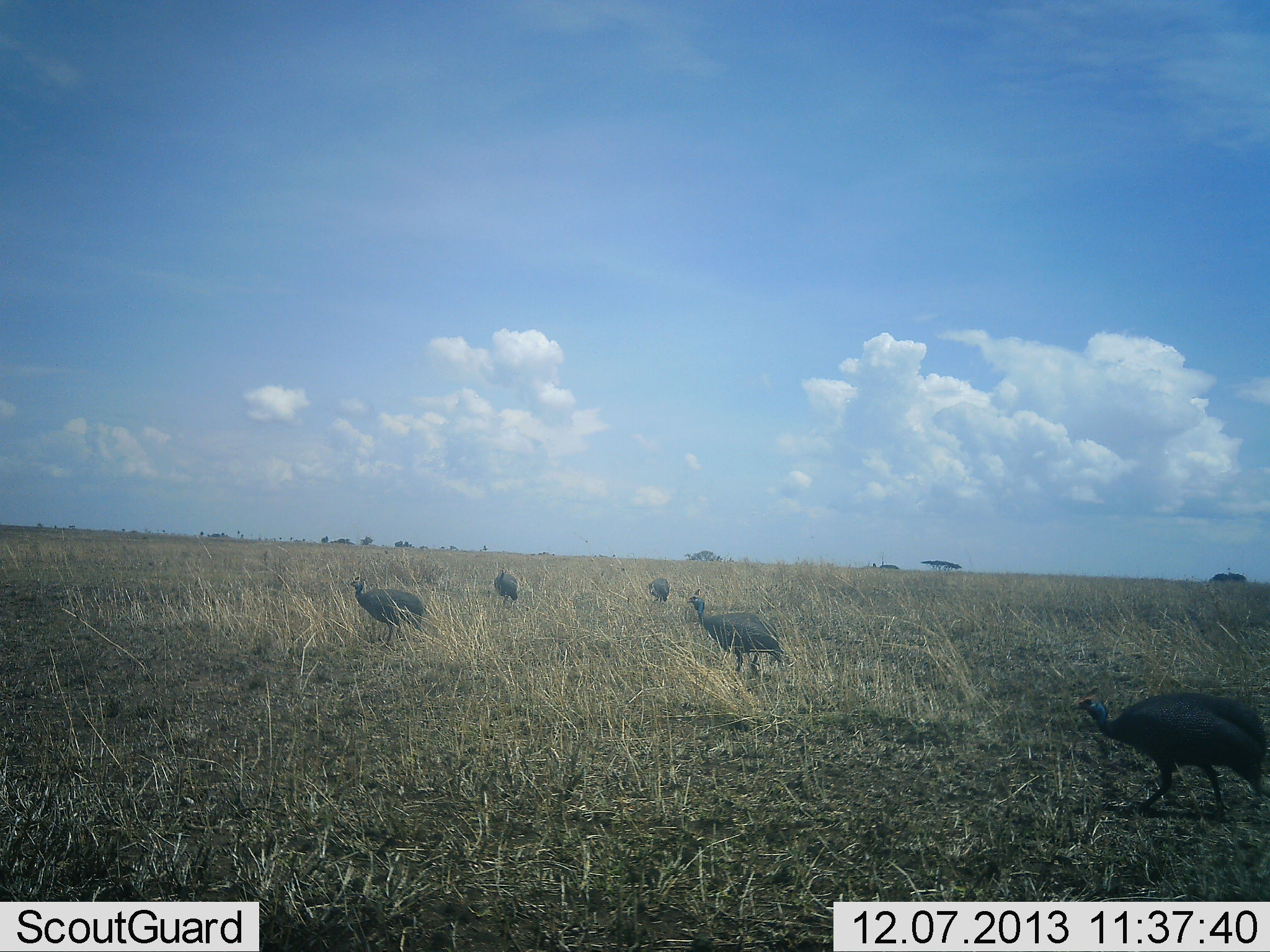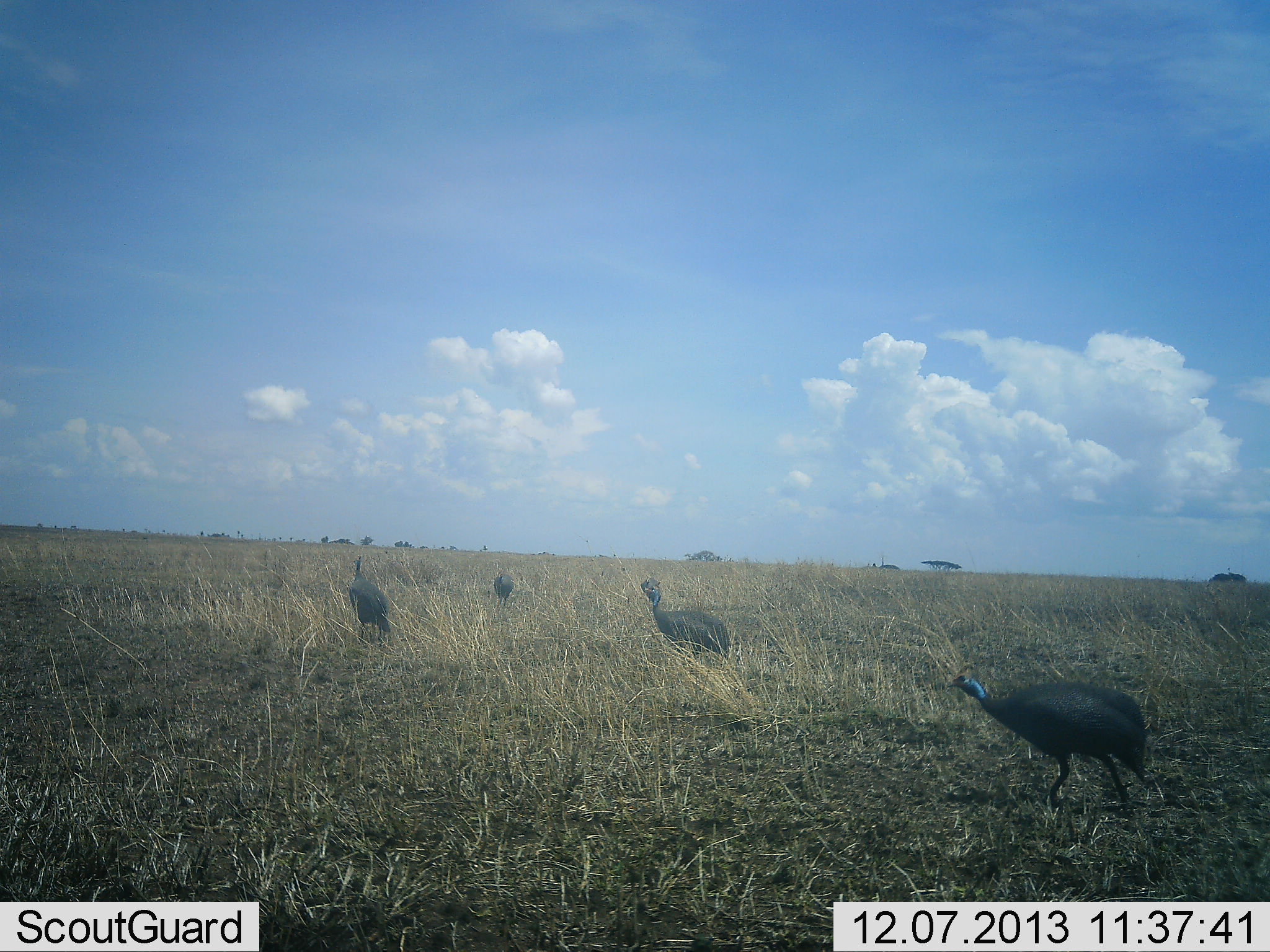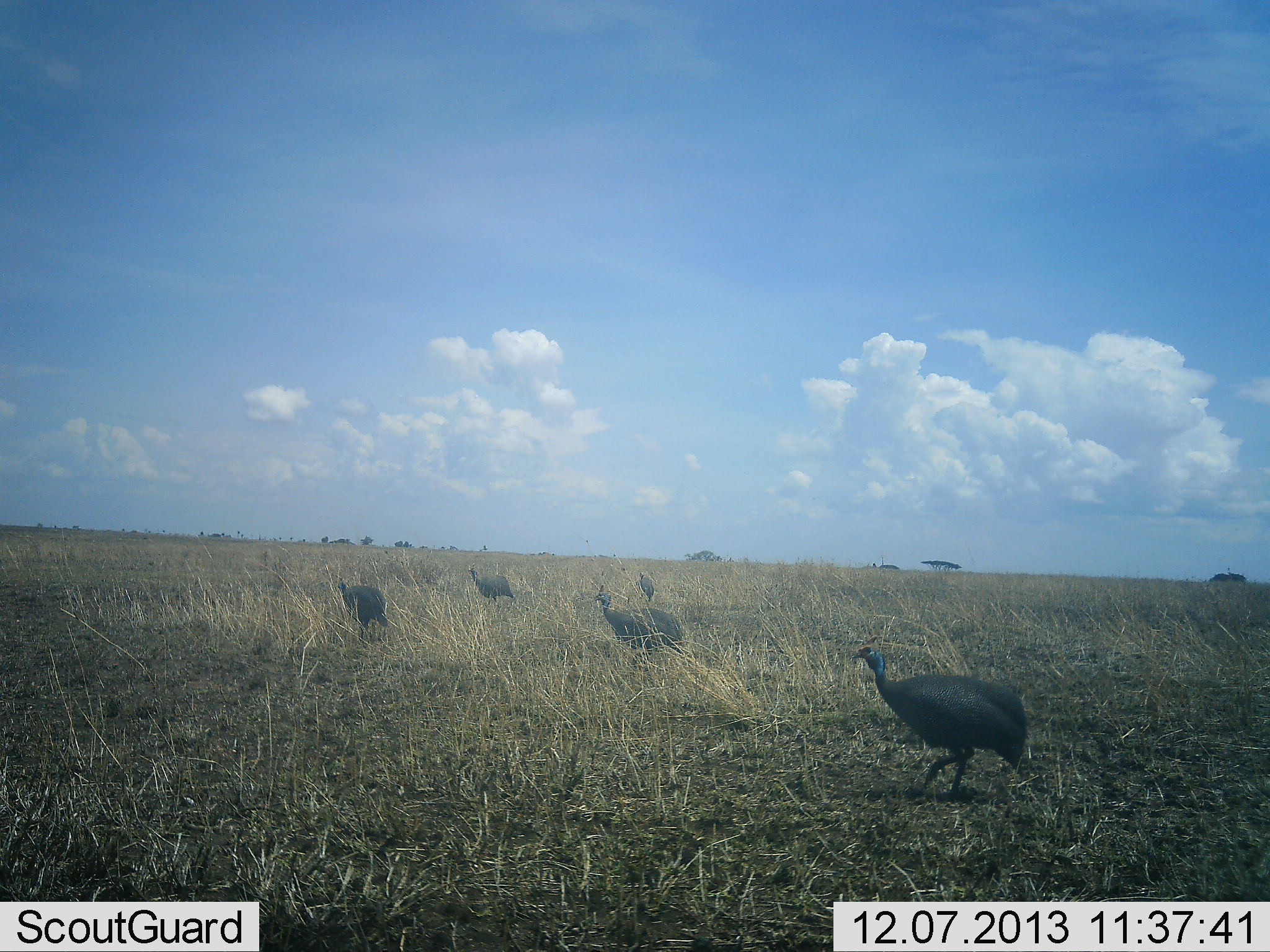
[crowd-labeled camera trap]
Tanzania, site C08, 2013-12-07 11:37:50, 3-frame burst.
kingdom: Animalia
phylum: Chordata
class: Aves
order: Galliformes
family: Numididae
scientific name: Numididae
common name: guinea fowl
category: guineafowl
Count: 5.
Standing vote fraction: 20%.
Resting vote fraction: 0%.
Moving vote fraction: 90%.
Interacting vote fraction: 0%.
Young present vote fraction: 0%.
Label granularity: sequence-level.